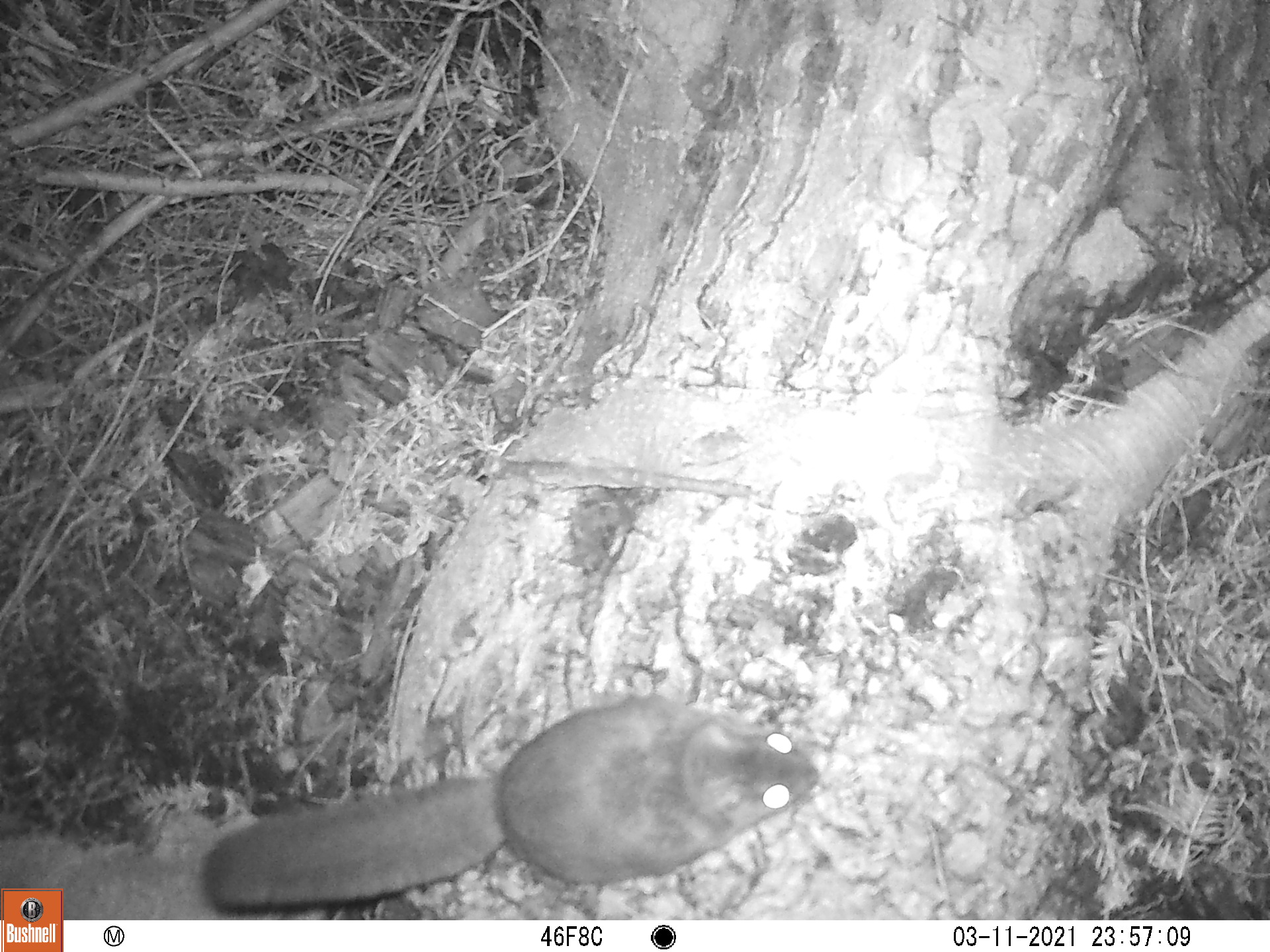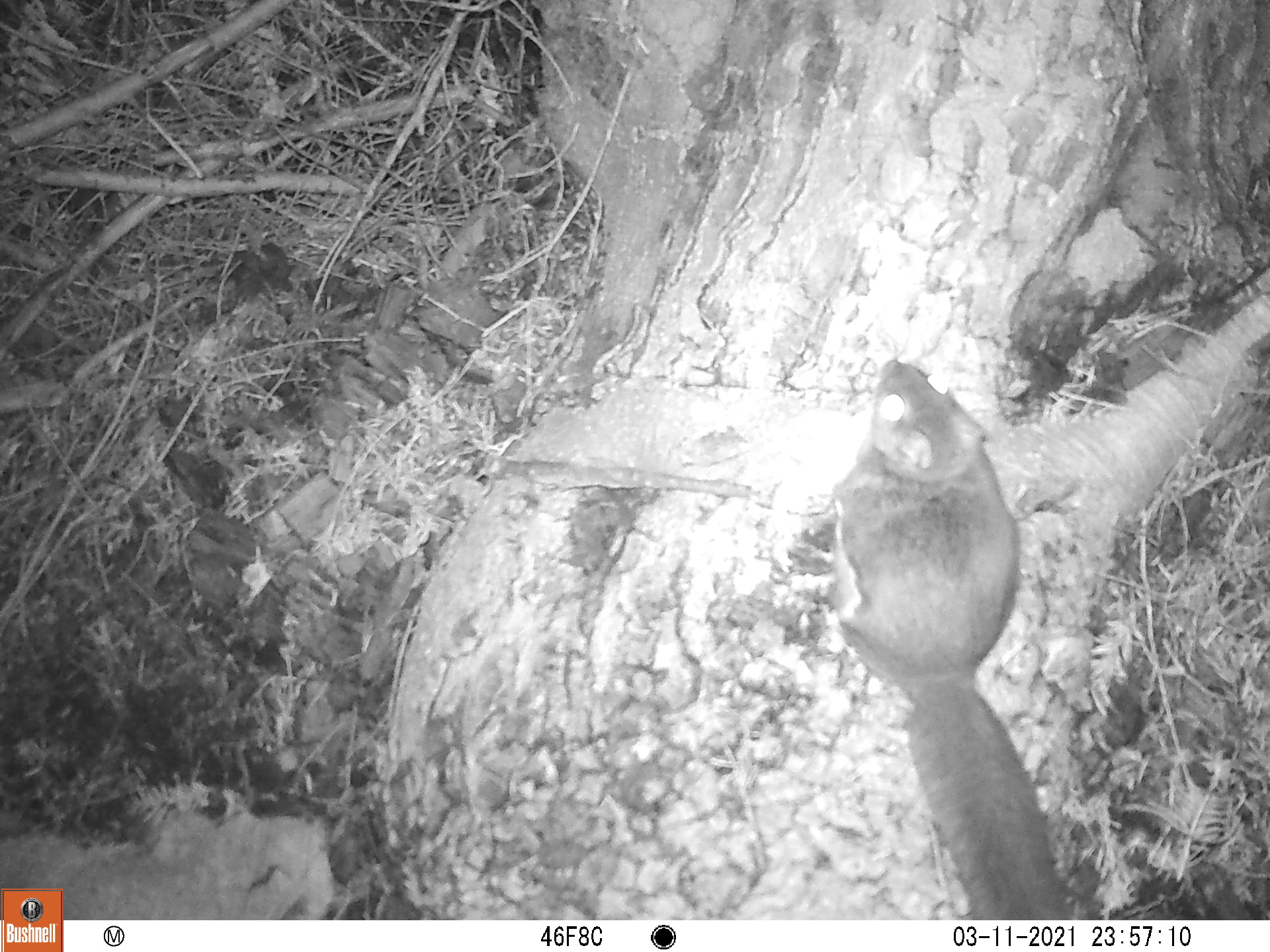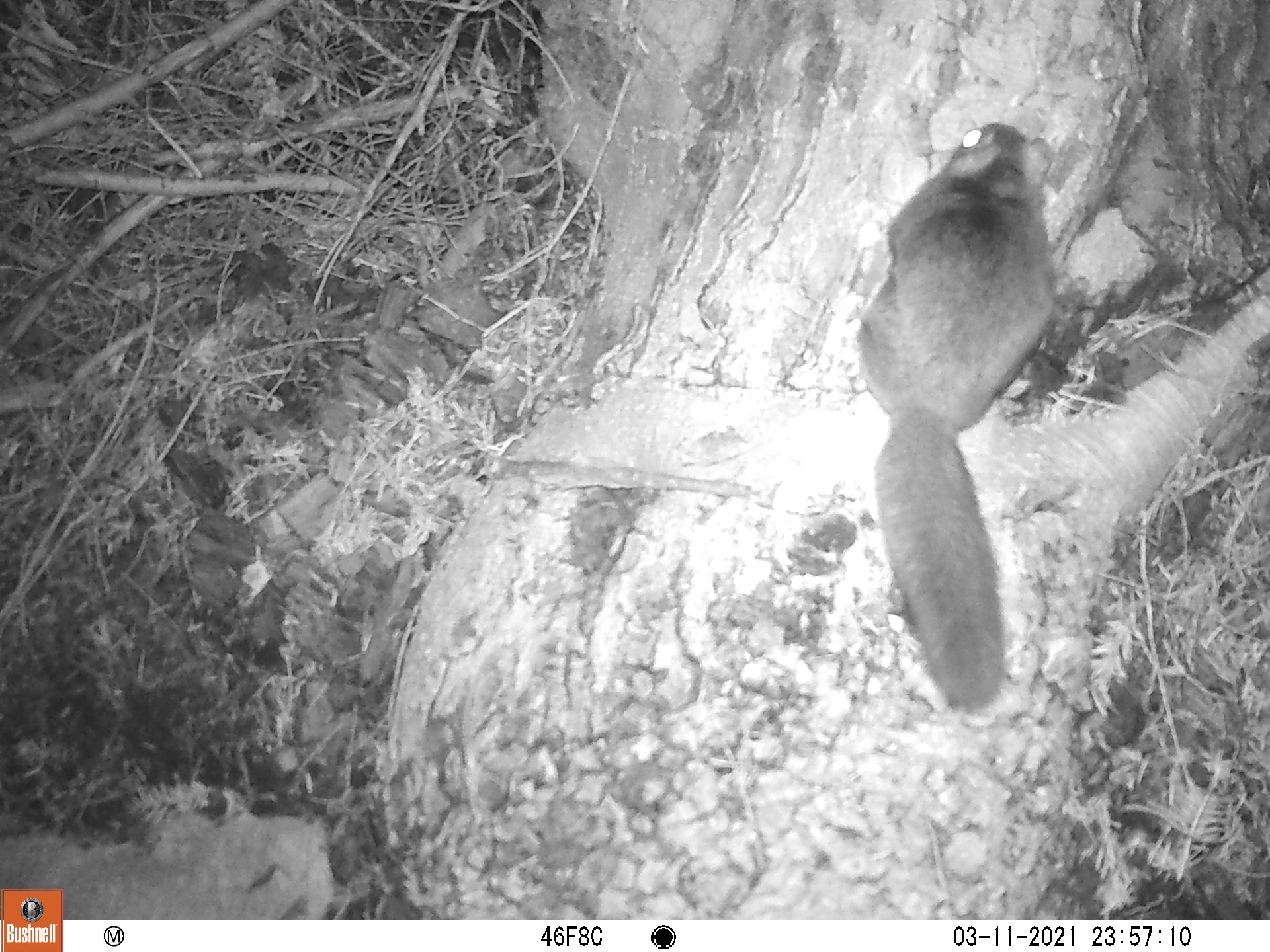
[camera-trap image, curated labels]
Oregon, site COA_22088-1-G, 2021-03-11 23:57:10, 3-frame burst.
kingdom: Animalia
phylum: Chordata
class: Mammalia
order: Rodentia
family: Sciuridae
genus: Glaucomys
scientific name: Glaucomys oregonensis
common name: humboldt's flying squirrel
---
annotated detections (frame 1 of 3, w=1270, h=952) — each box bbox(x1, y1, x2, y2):
humboldt's flying squirrel: bbox(189, 681, 825, 916)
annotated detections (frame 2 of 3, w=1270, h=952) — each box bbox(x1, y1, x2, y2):
humboldt's flying squirrel: bbox(799, 317, 1087, 918)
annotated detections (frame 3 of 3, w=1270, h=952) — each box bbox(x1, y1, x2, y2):
humboldt's flying squirrel: bbox(827, 91, 1100, 728)